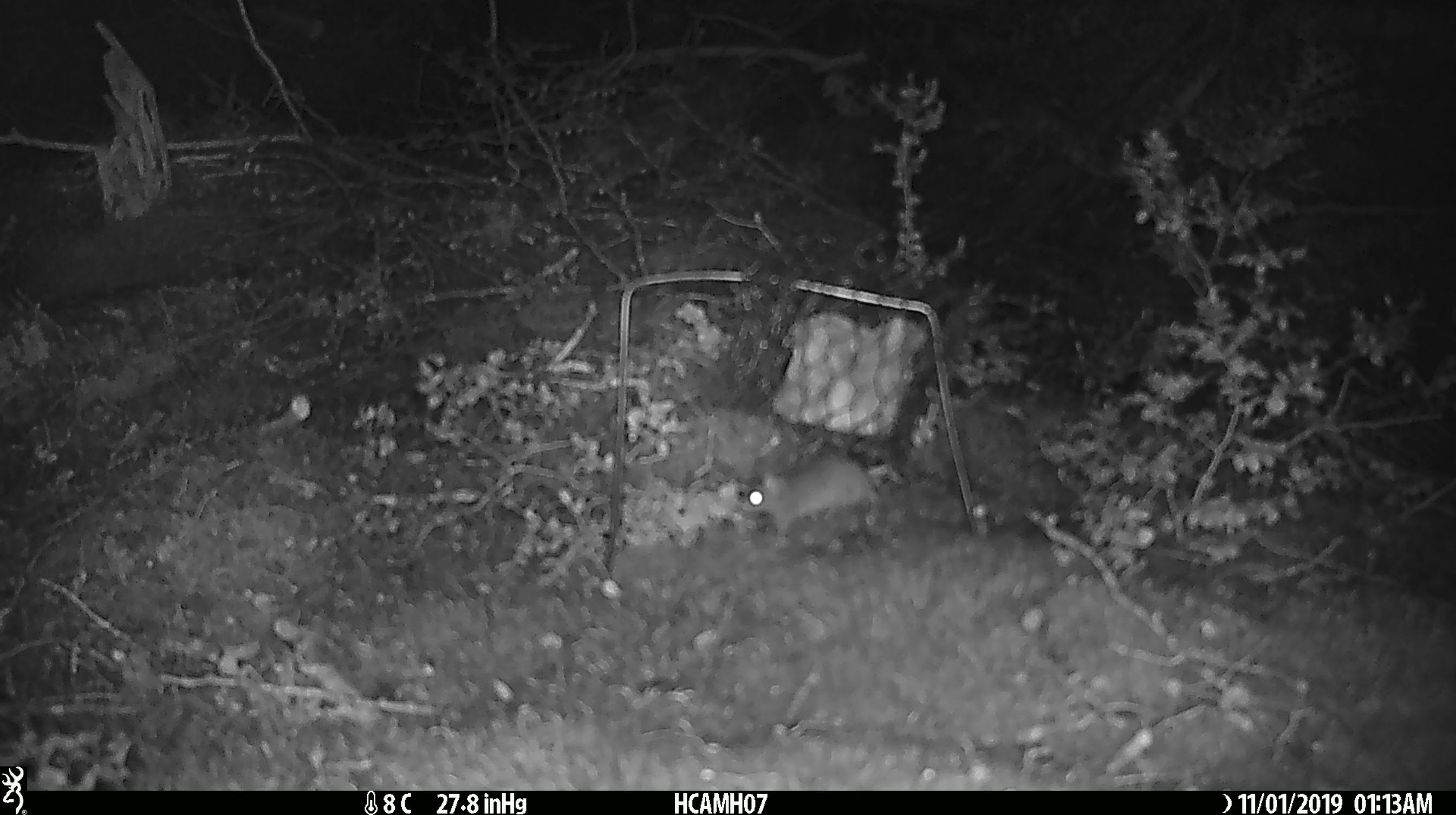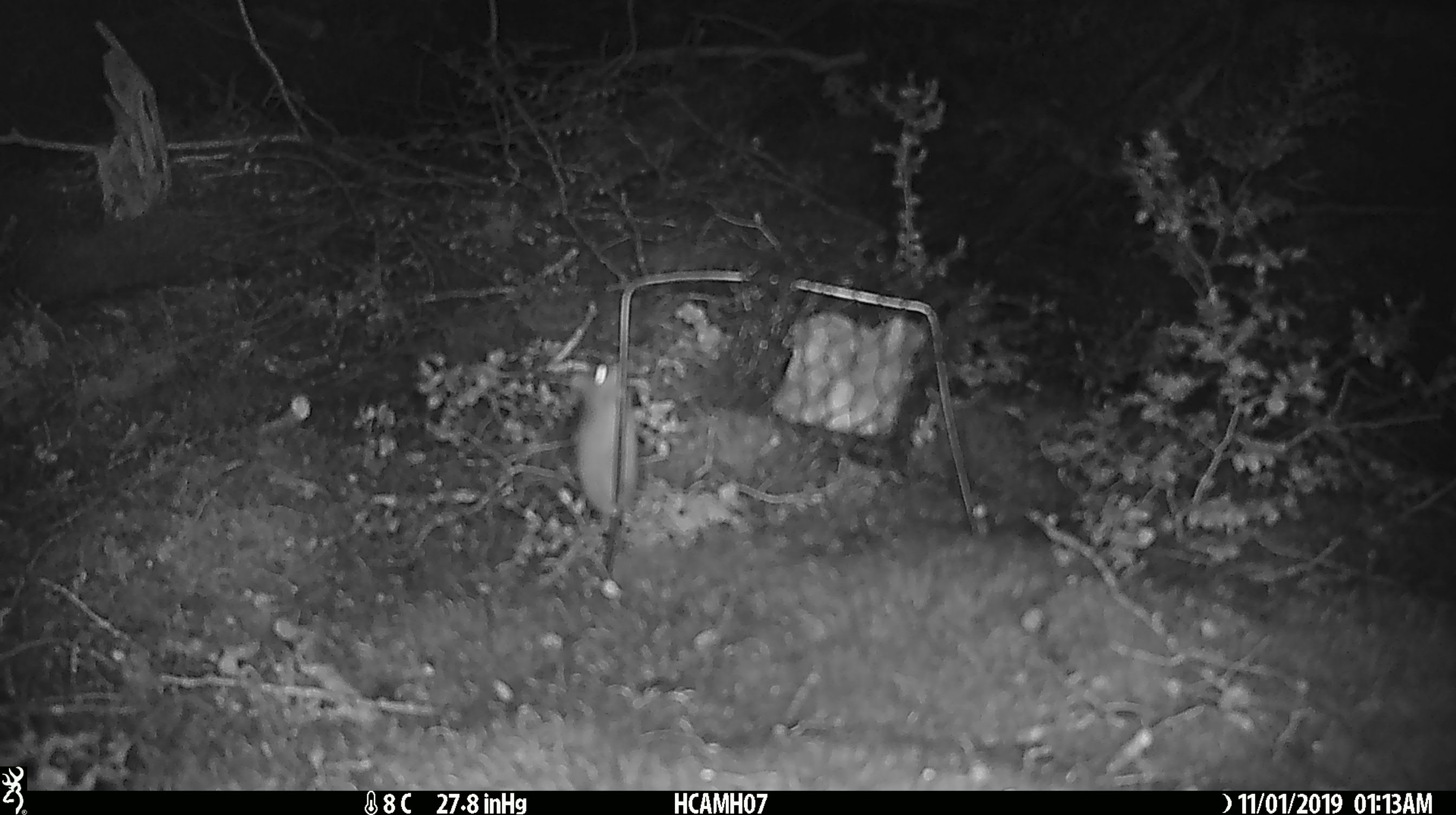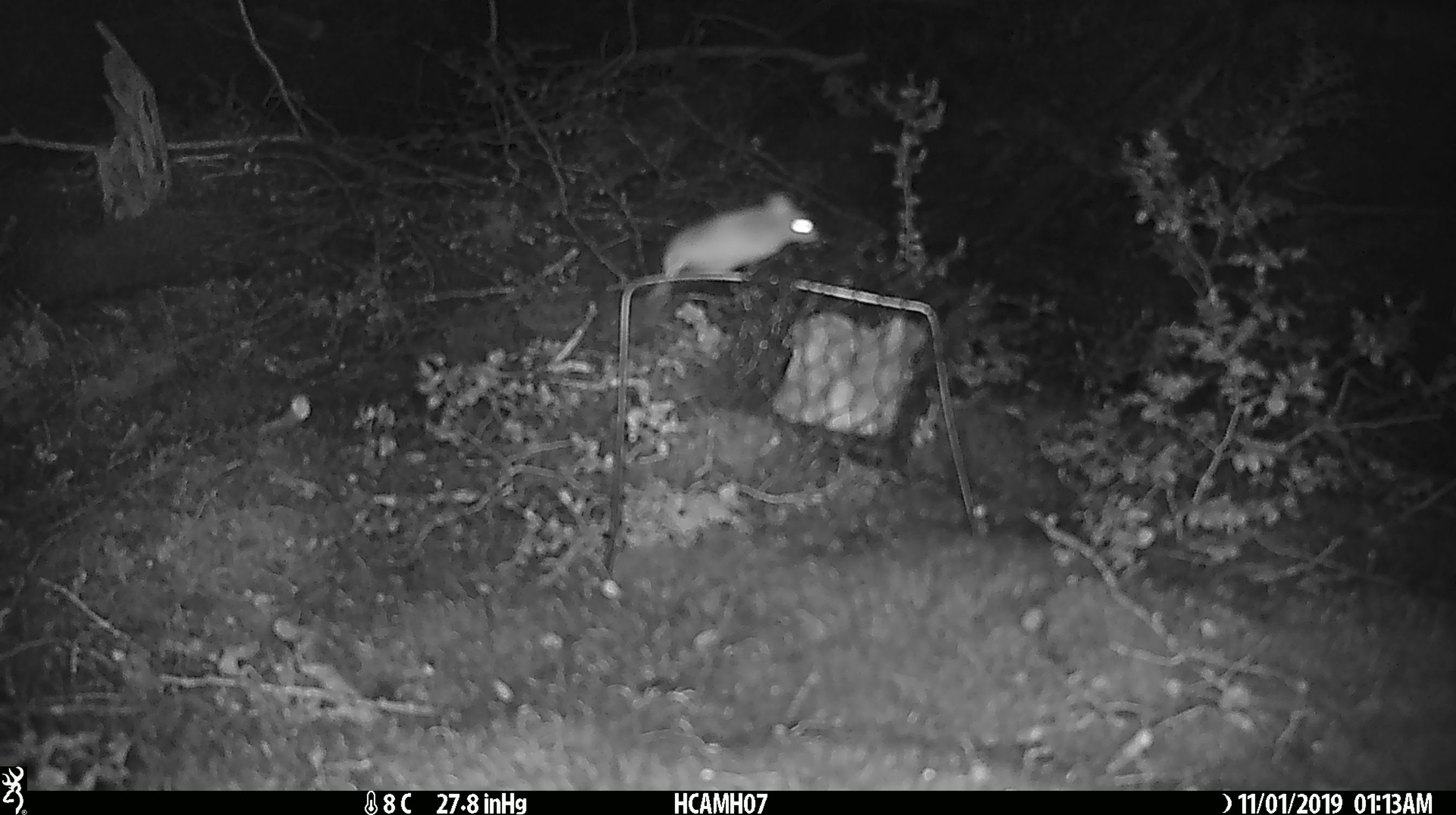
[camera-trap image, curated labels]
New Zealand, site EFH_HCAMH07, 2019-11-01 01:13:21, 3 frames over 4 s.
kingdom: Animalia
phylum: Chordata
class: Mammalia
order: Rodentia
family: Muridae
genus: Mus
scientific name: Mus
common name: mouse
Mouse (Mus).